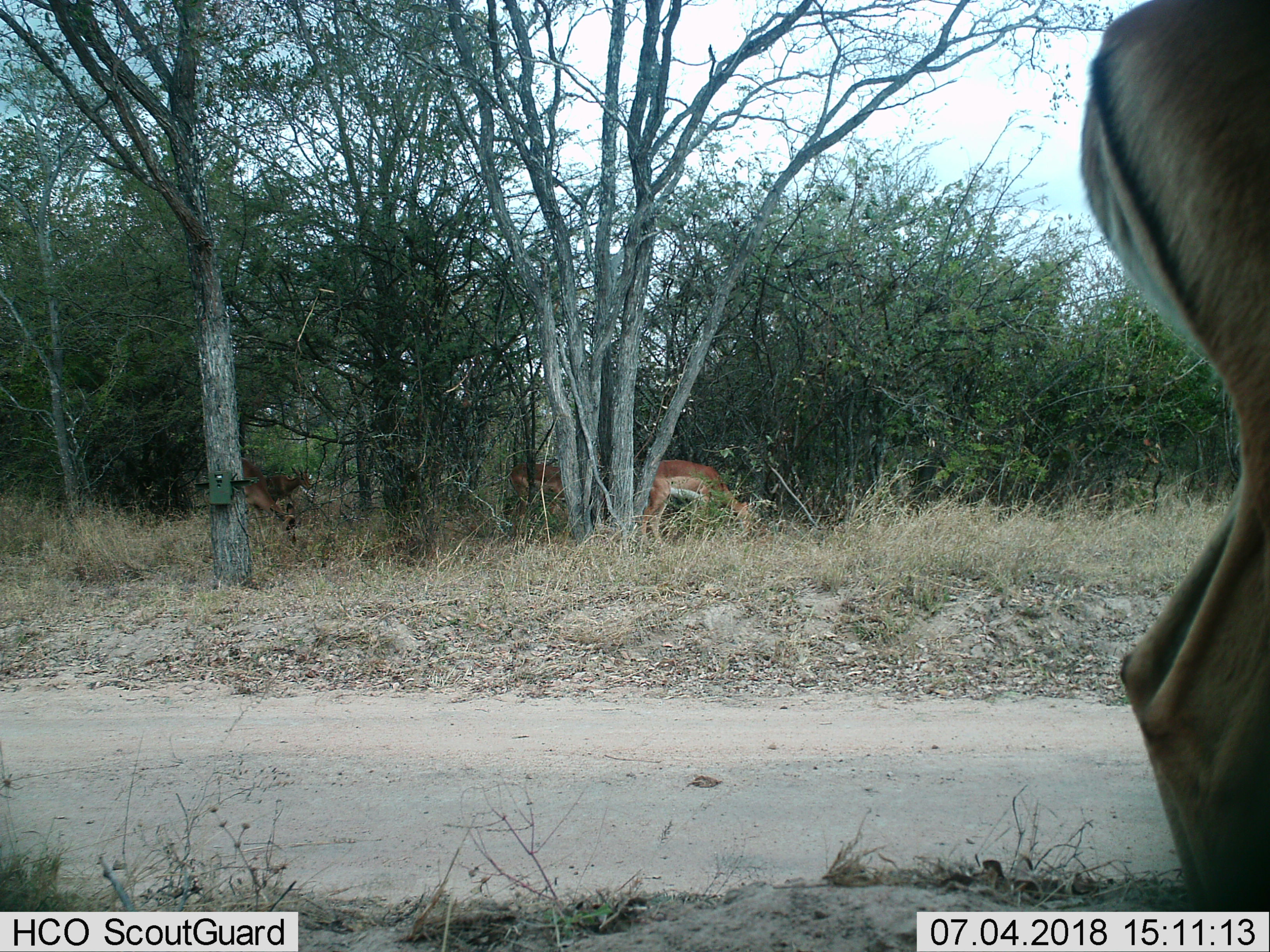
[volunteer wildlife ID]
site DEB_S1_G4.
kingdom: Animalia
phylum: Chordata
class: Mammalia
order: Artiodactyla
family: Bovidae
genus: Aepyceros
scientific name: Aepyceros melampus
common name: impala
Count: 4.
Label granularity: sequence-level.